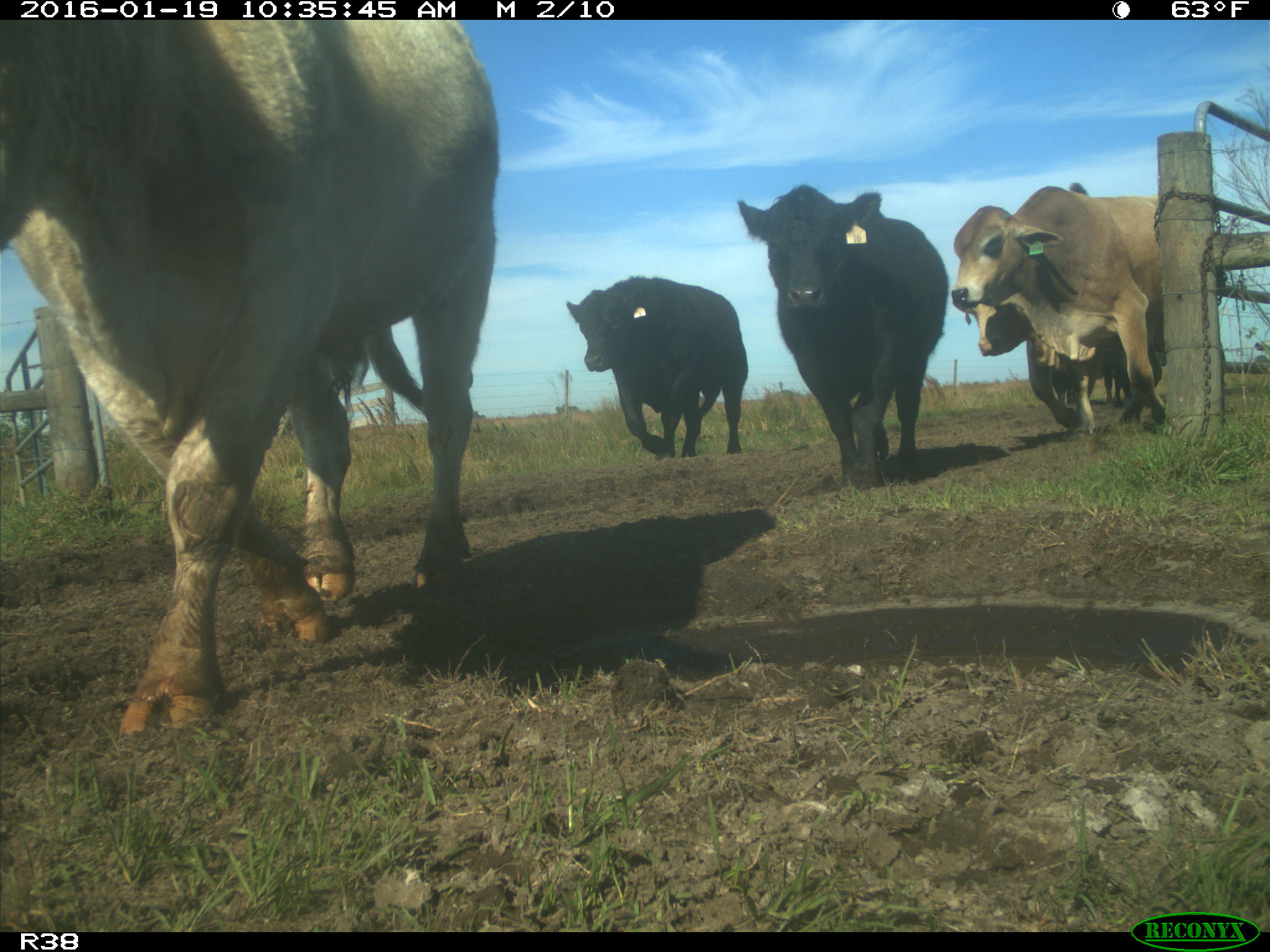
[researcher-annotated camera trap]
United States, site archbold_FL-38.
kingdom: Animalia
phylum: Chordata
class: Mammalia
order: Artiodactyla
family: Bovidae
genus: Bos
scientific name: Bos taurus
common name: domestic cow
Bos taurus (domestic cow).